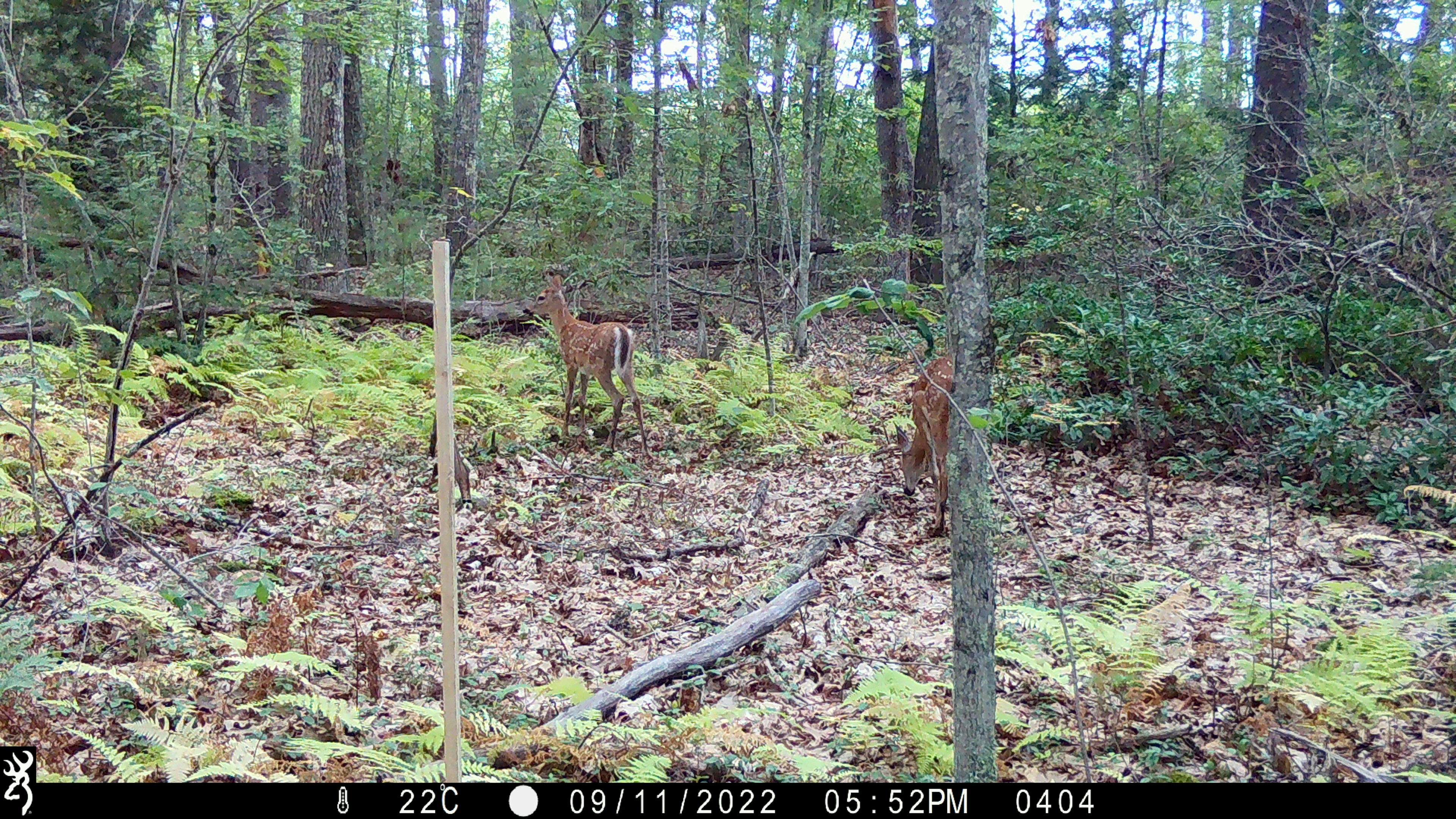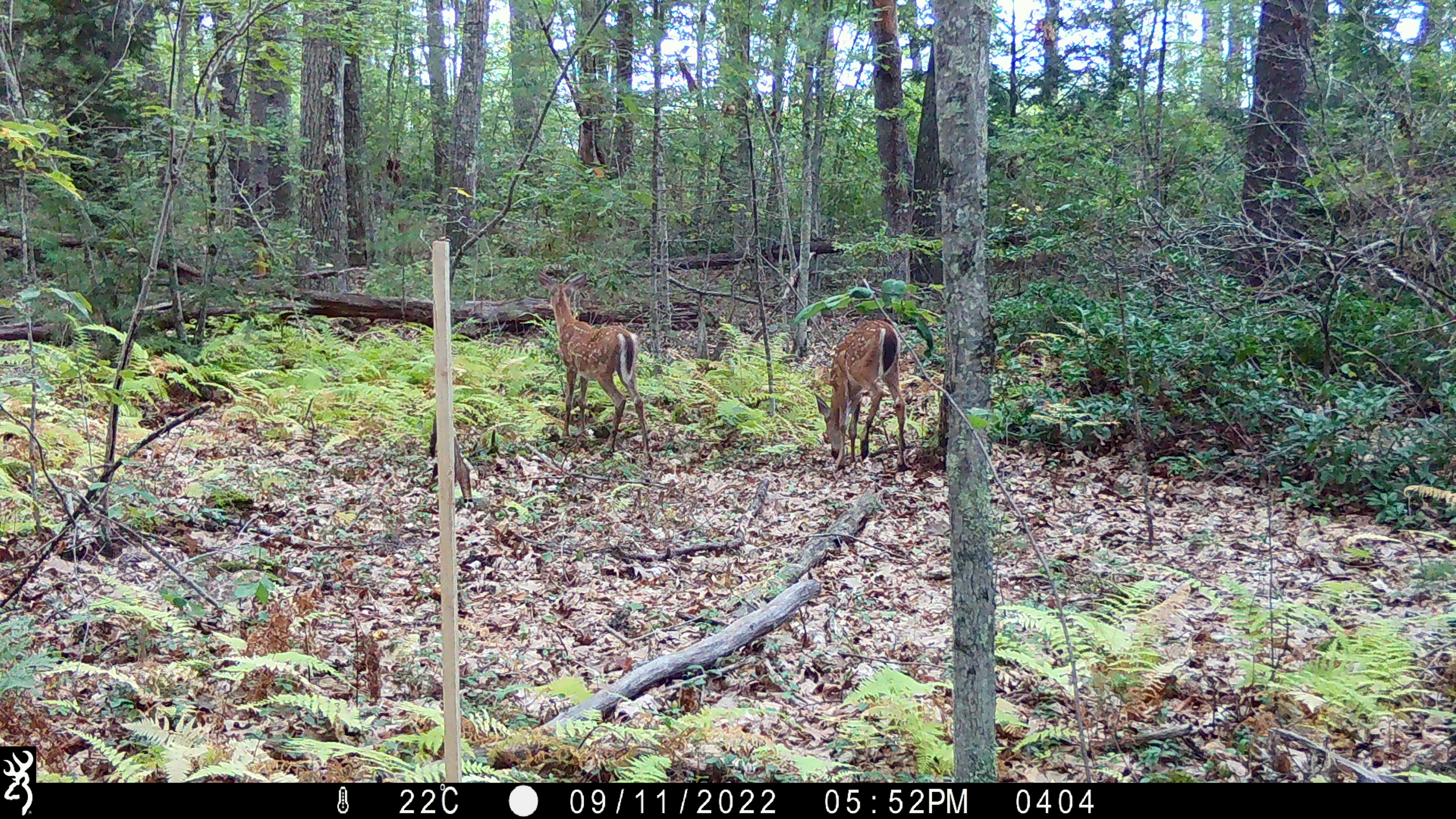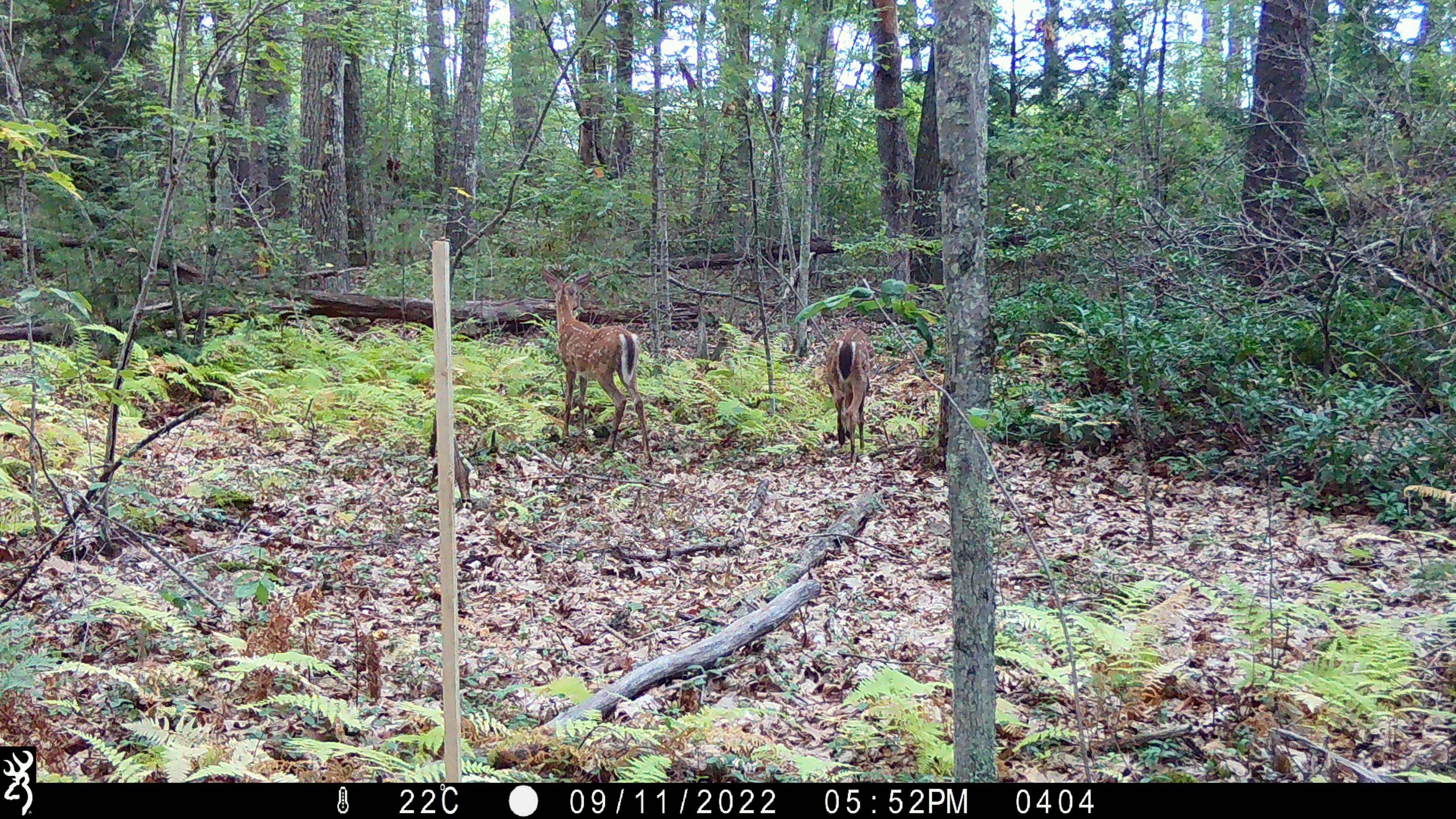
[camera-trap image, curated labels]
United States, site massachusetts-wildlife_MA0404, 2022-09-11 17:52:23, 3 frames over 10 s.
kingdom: Animalia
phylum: Chordata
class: Mammalia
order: Artiodactyla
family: Cervidae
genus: Odocoileus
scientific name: Odocoileus virginianus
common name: white-tailed deer